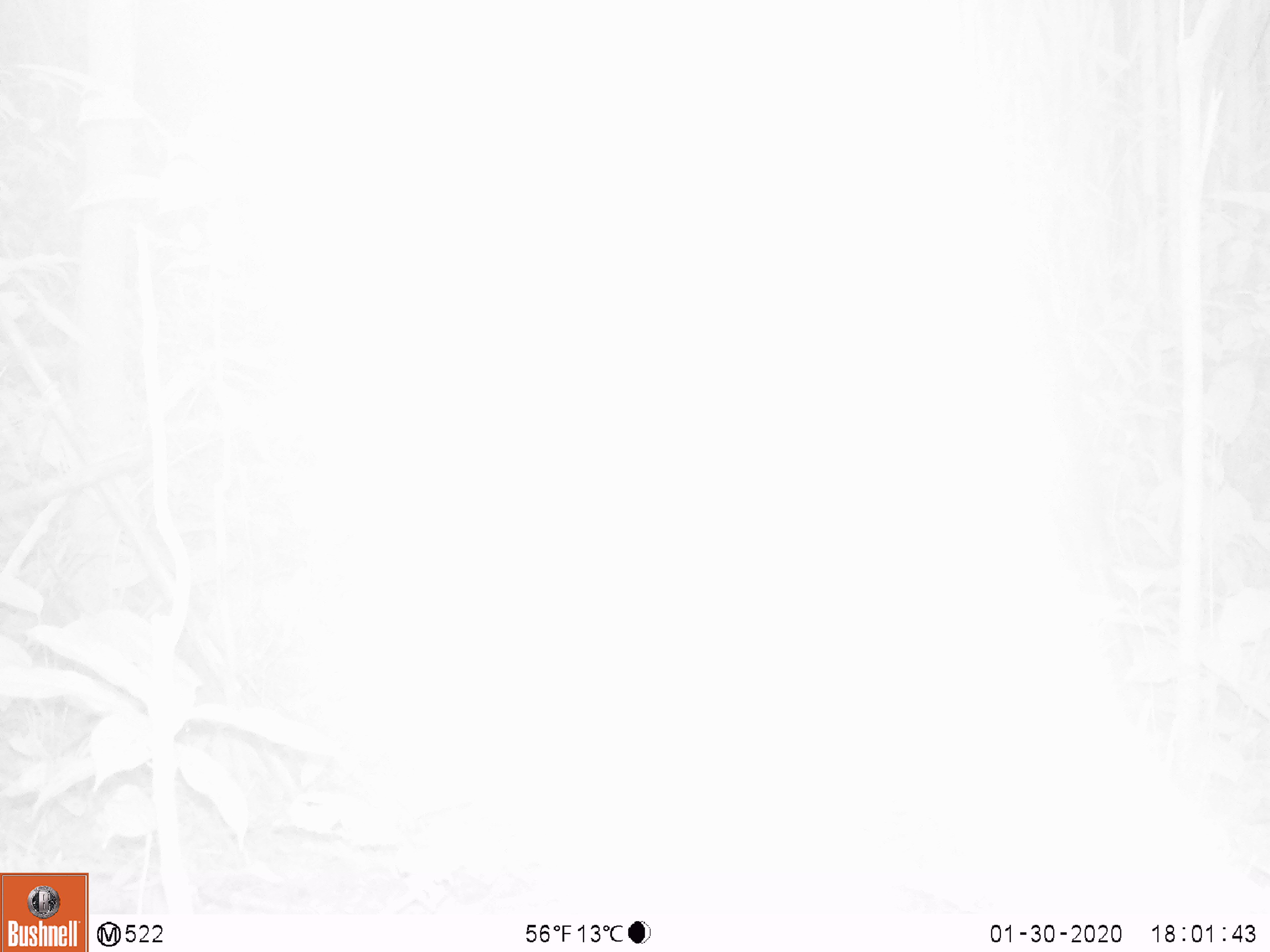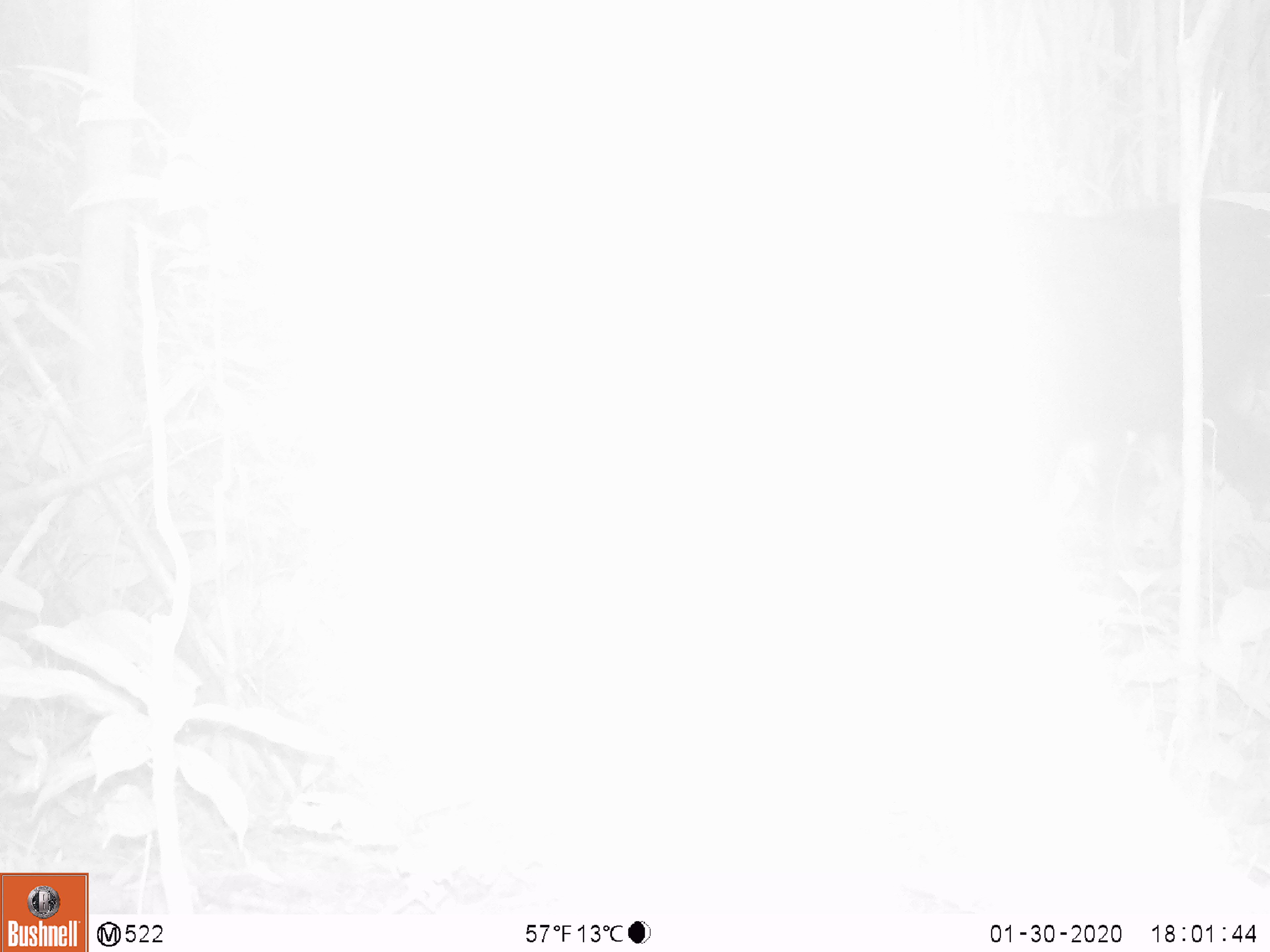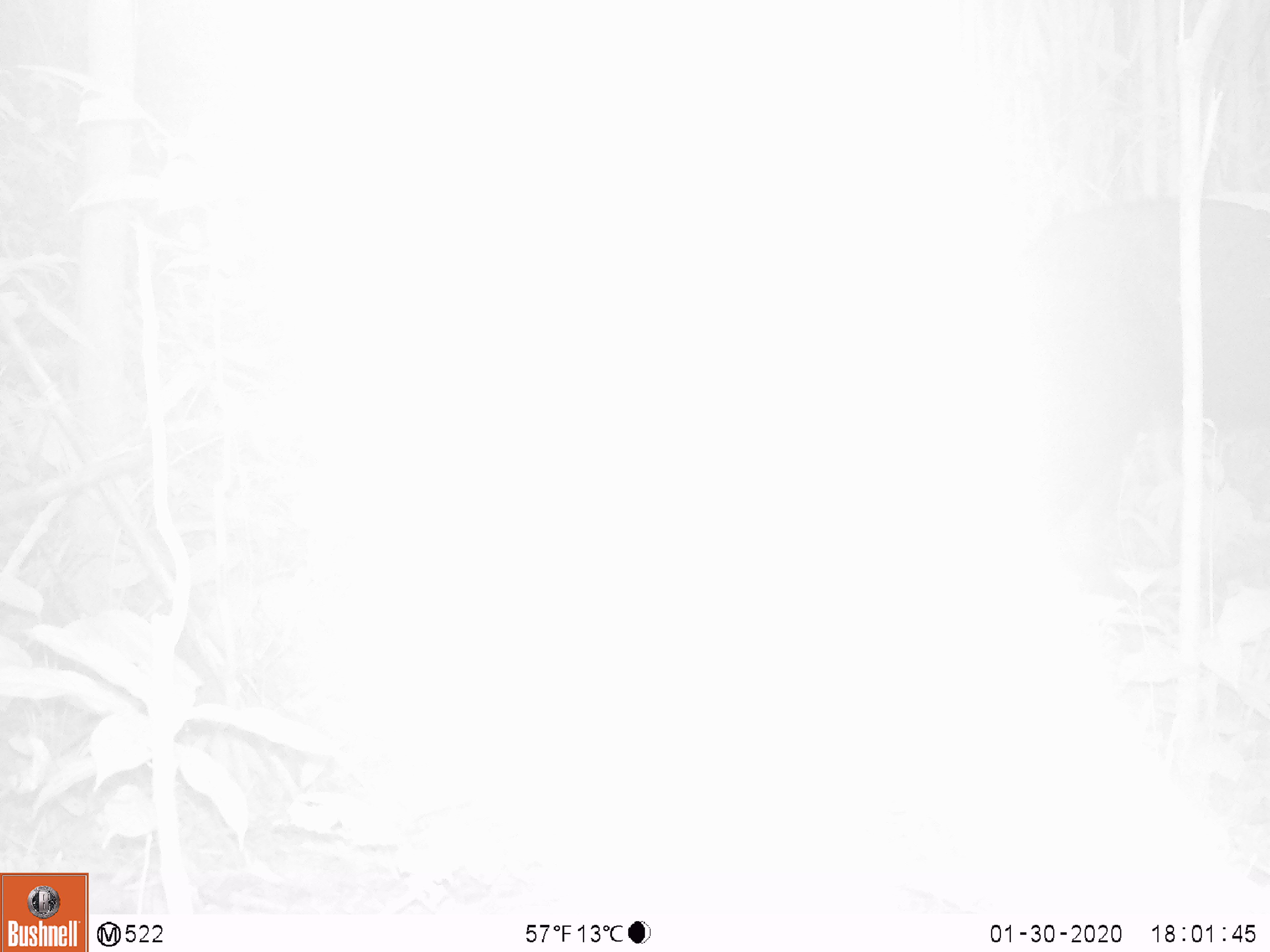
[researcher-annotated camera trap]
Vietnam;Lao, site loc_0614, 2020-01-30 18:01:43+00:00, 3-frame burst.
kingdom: Animalia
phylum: Chordata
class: Mammalia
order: Artiodactyla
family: Bovidae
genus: Capricornis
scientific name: Capricornis sumatraensis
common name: chinese serow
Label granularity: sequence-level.